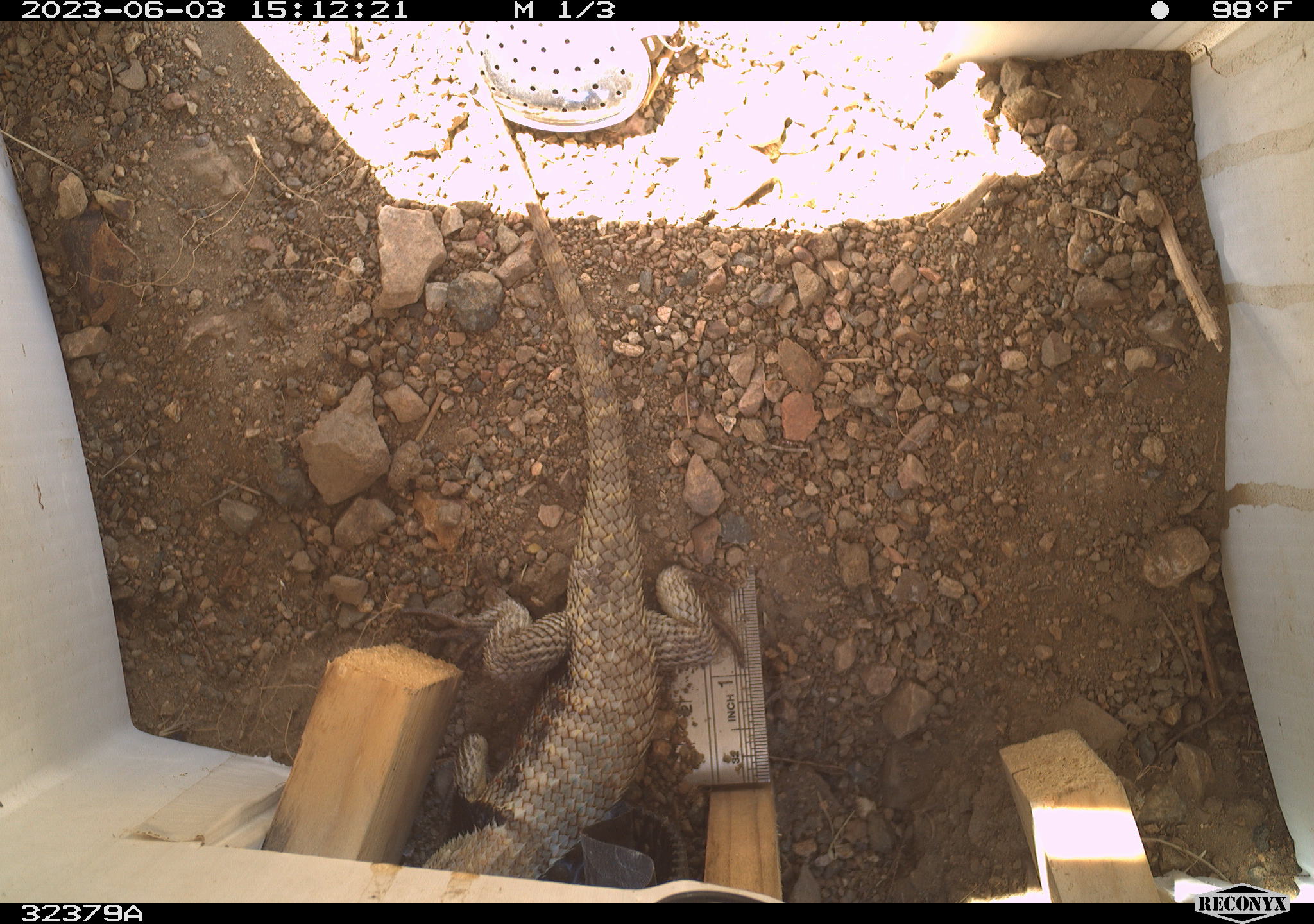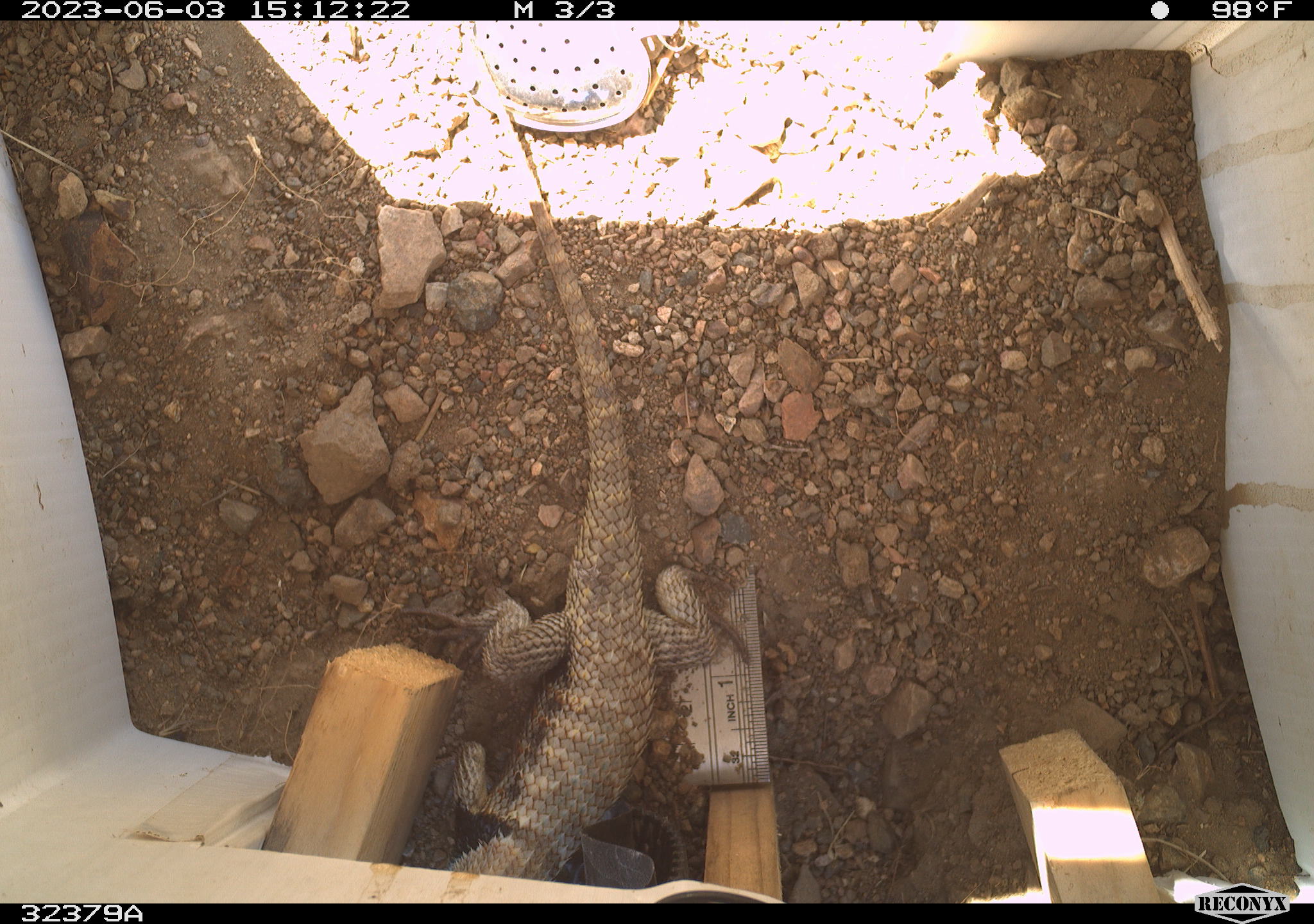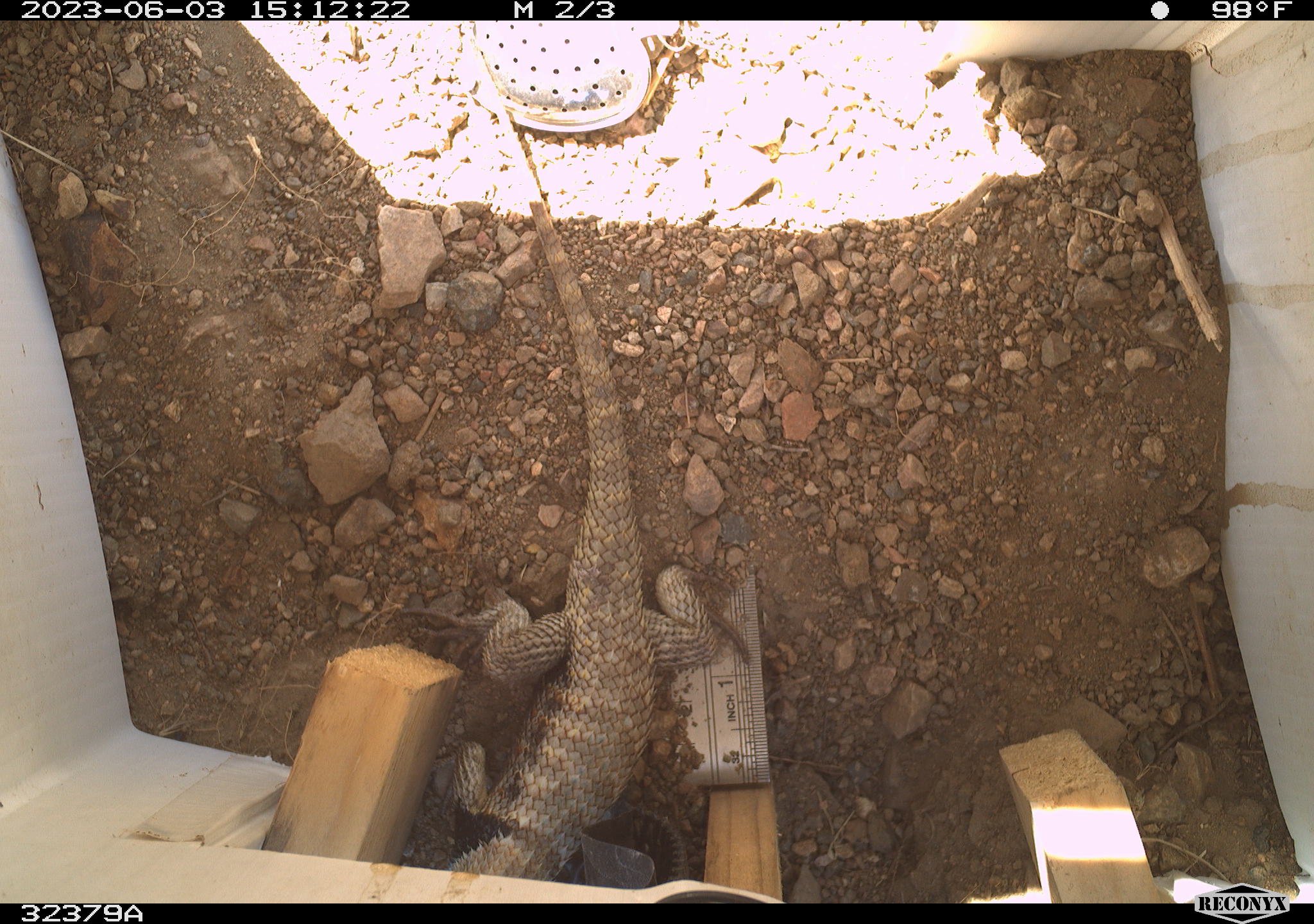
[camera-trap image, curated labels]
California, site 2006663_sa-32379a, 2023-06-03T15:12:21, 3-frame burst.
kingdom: Animalia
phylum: Chordata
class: Reptilia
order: Squamata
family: Phrynosomatidae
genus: Sceloporus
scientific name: Sceloporus uniformis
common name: yellow-backed spiny lizard